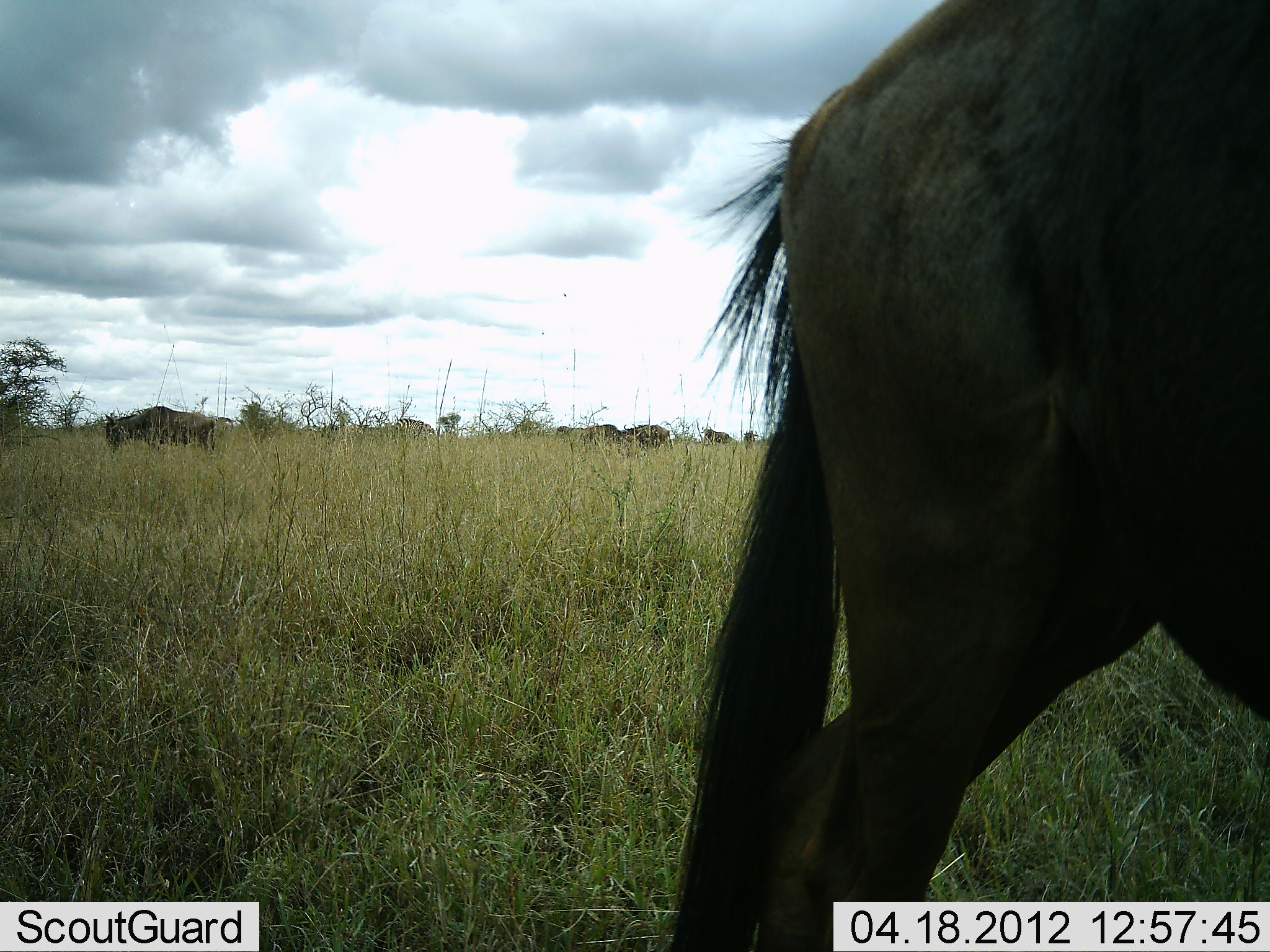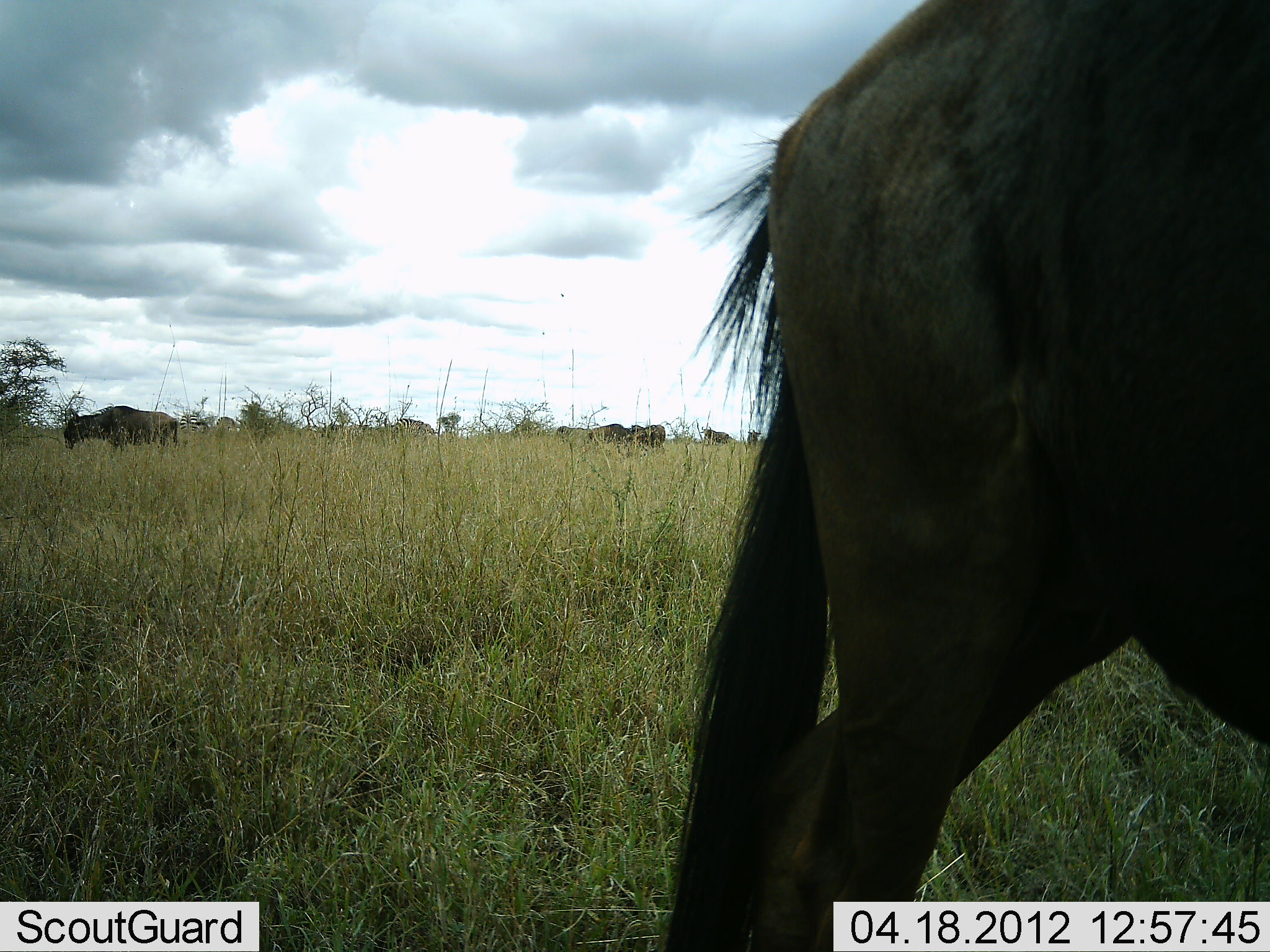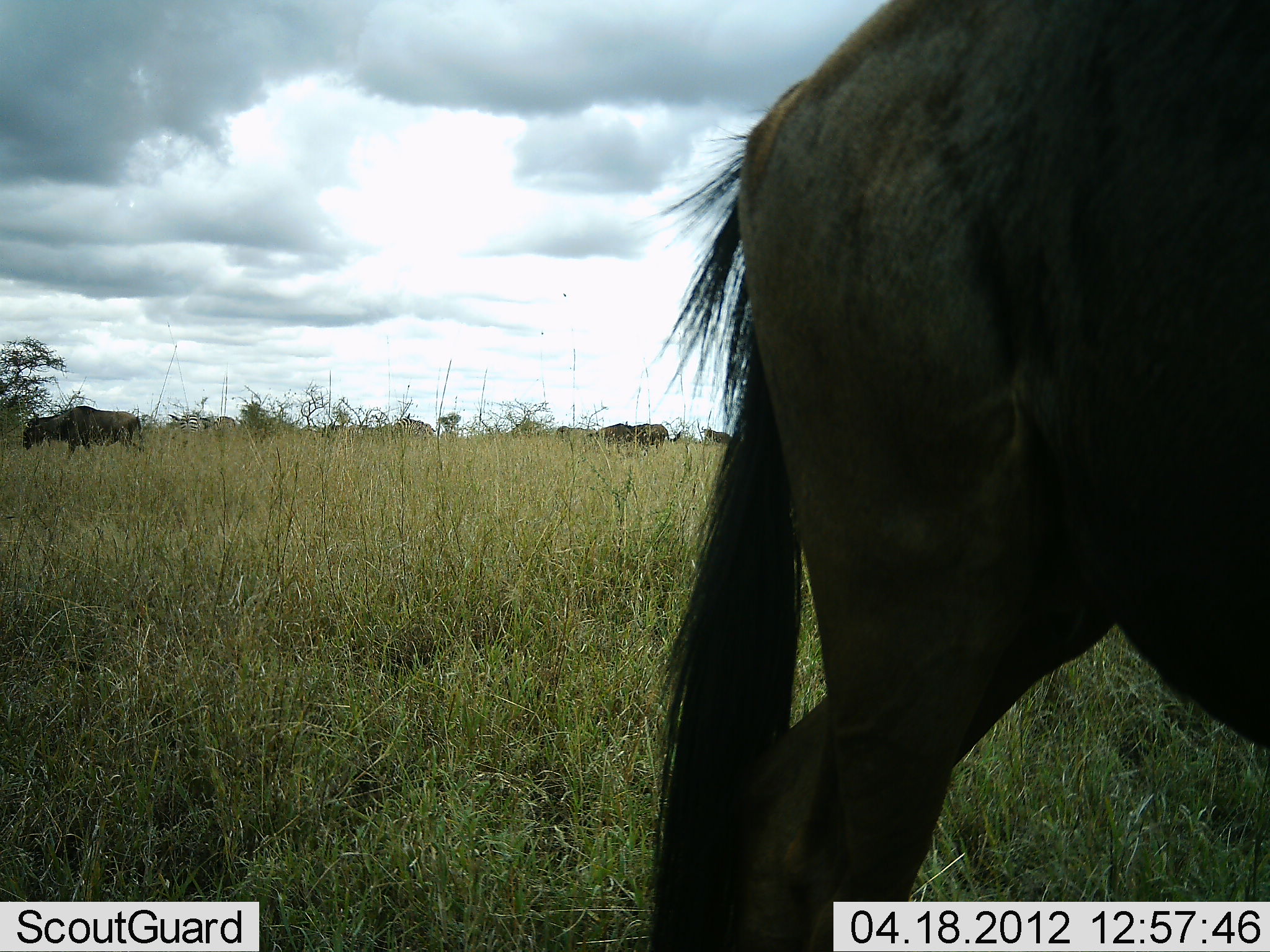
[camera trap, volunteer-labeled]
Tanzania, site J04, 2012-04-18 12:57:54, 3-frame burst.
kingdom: Animalia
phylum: Chordata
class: Mammalia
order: Artiodactyla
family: Bovidae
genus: Connochaetes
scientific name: Connochaetes taurinus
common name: blue wildebeest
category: wildebeest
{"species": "wildebeest (blue wildebeest) (Connochaetes taurinus)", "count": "7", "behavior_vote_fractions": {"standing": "87%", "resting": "0%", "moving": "40%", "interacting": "0%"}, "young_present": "0%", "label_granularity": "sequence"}